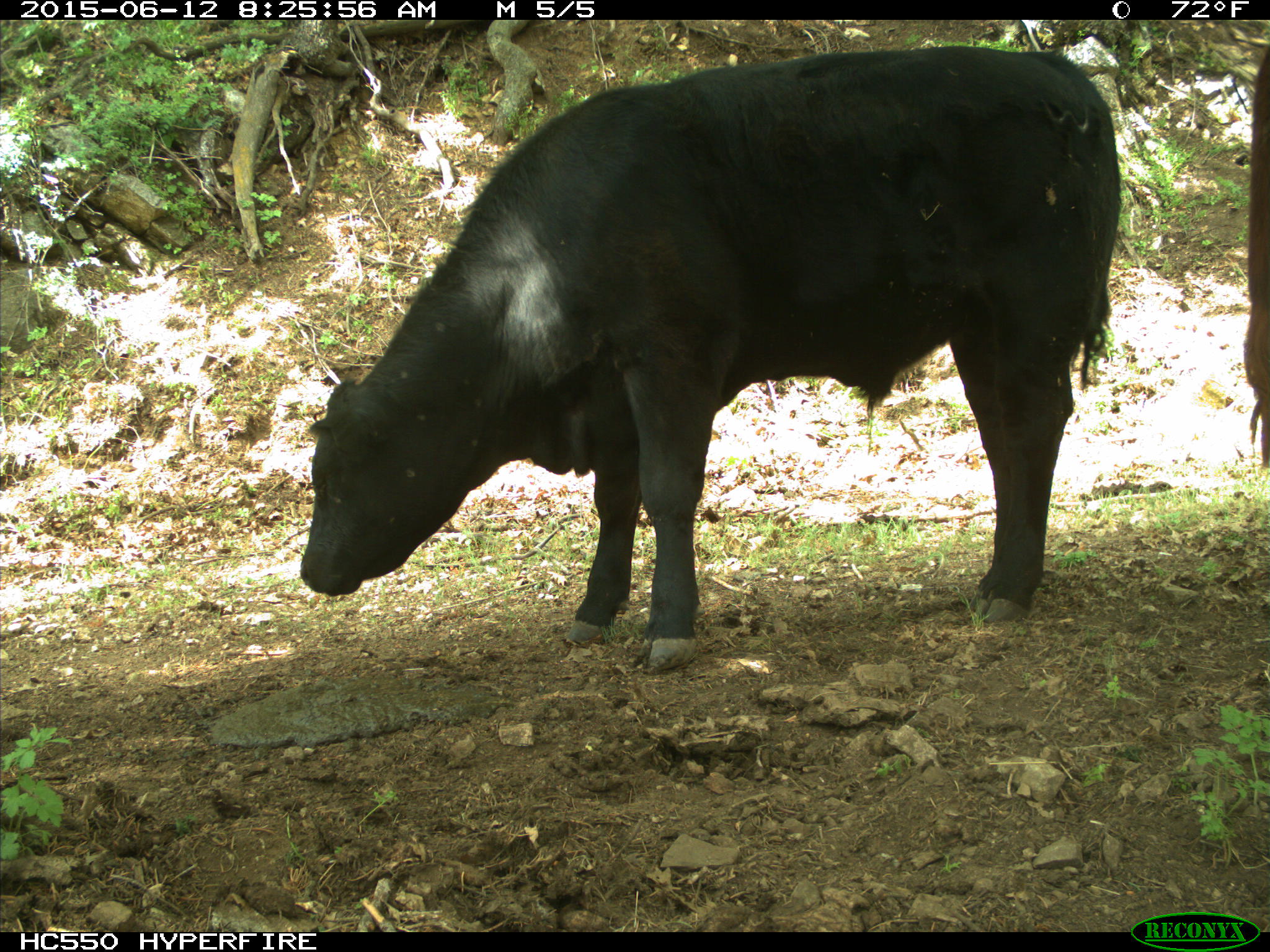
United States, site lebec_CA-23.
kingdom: Animalia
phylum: Chordata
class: Mammalia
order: Artiodactyla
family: Bovidae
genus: Bos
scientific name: Bos taurus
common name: domestic cow